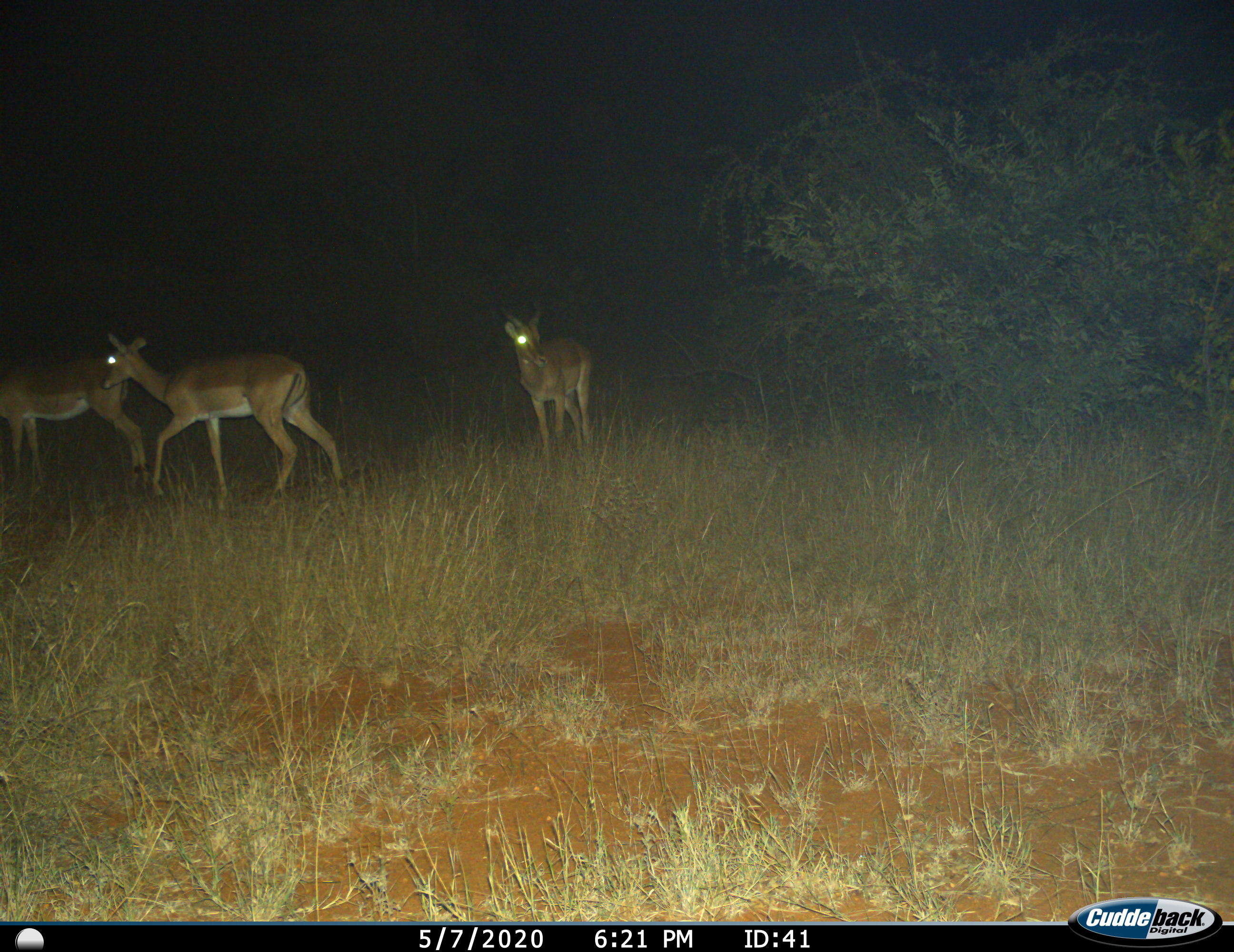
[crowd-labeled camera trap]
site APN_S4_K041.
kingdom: Animalia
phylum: Chordata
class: Mammalia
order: Artiodactyla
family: Bovidae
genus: Aepyceros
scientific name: Aepyceros melampus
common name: impala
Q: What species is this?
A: Impala (Aepyceros melampus).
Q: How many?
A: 3.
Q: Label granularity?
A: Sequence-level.